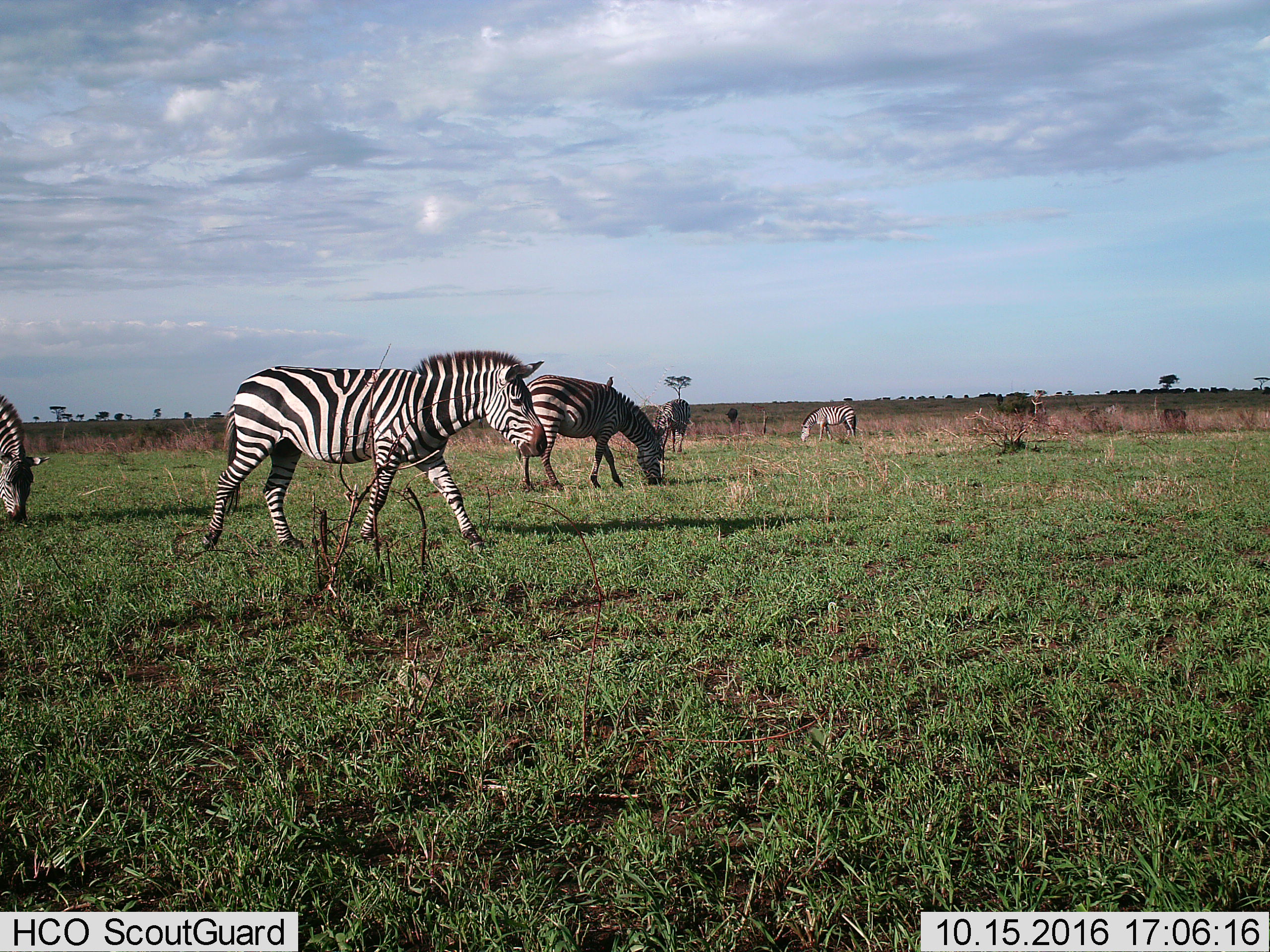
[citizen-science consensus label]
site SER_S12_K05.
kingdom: Animalia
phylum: Chordata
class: Mammalia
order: Perissodactyla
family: Equidae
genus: Equus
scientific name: Equus quagga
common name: plains zebra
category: zebraplains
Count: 5.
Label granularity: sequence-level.